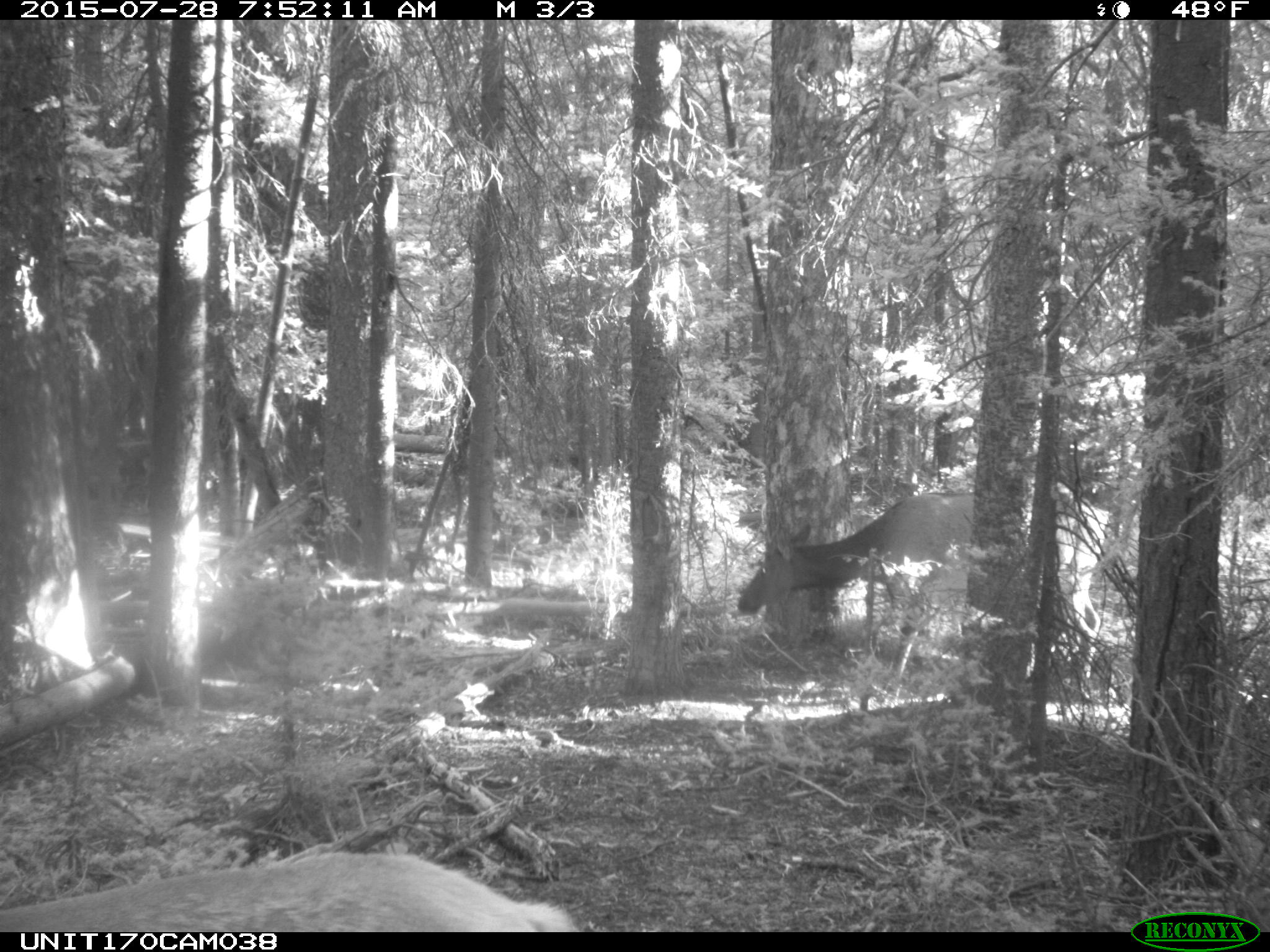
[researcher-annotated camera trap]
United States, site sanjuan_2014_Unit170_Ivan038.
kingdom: Animalia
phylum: Chordata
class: Mammalia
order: Artiodactyla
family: Cervidae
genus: Cervus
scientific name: Cervus elaphus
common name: red deer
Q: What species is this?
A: Cervus elaphus (red deer).